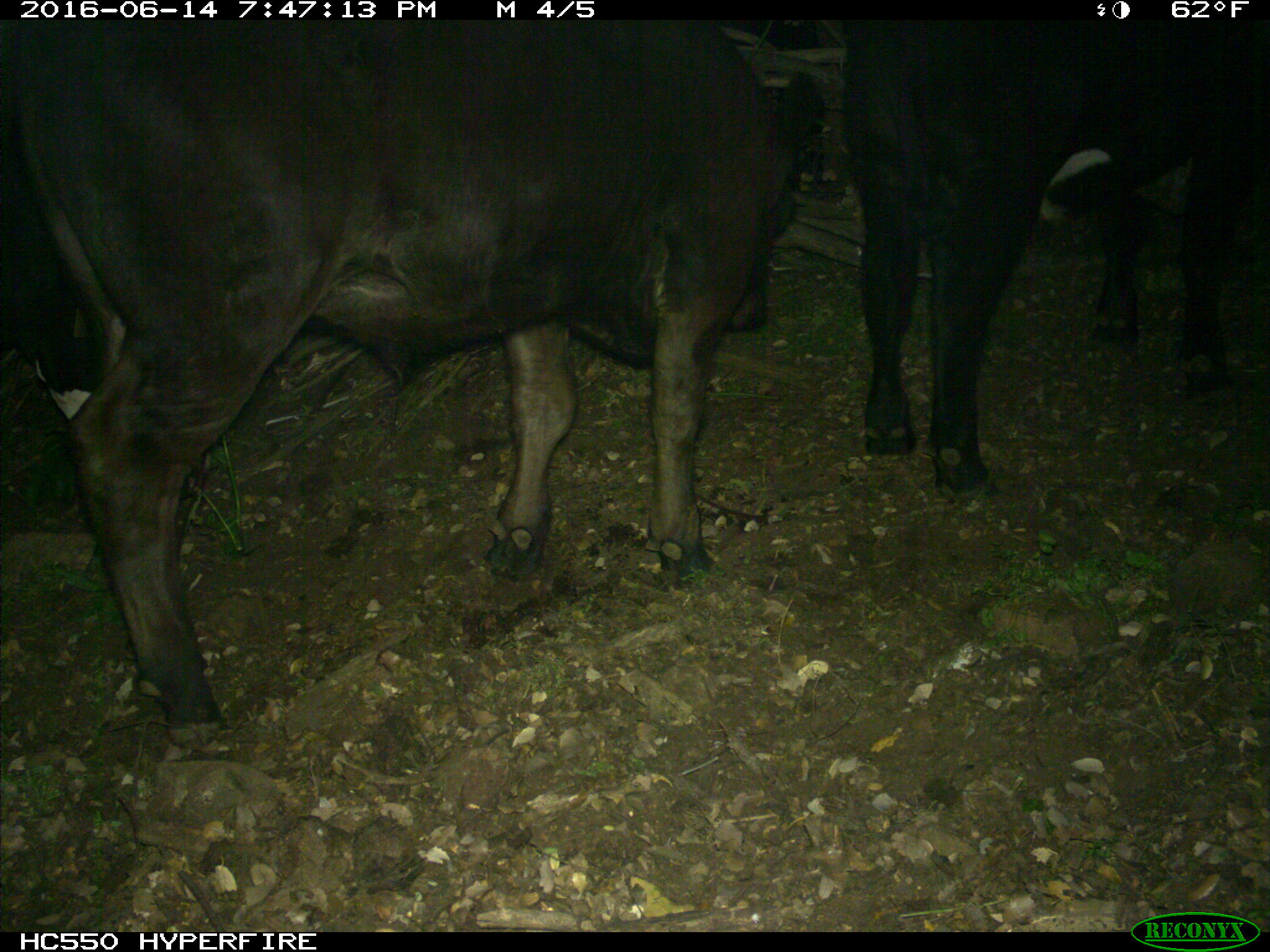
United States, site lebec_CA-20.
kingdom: Animalia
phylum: Chordata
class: Mammalia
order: Artiodactyla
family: Bovidae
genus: Bos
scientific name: Bos taurus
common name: domestic cow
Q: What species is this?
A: Bos taurus (domestic cow).